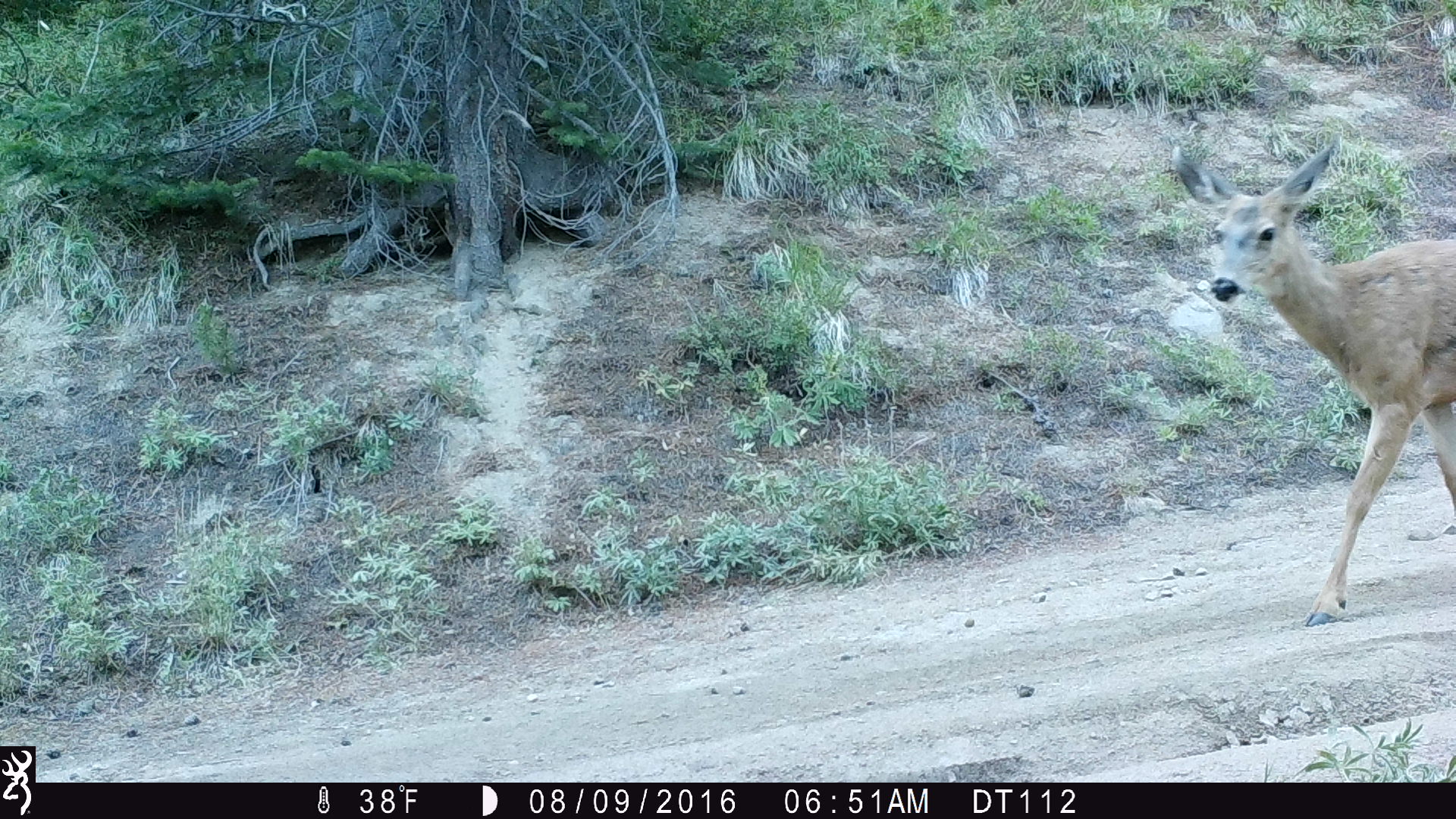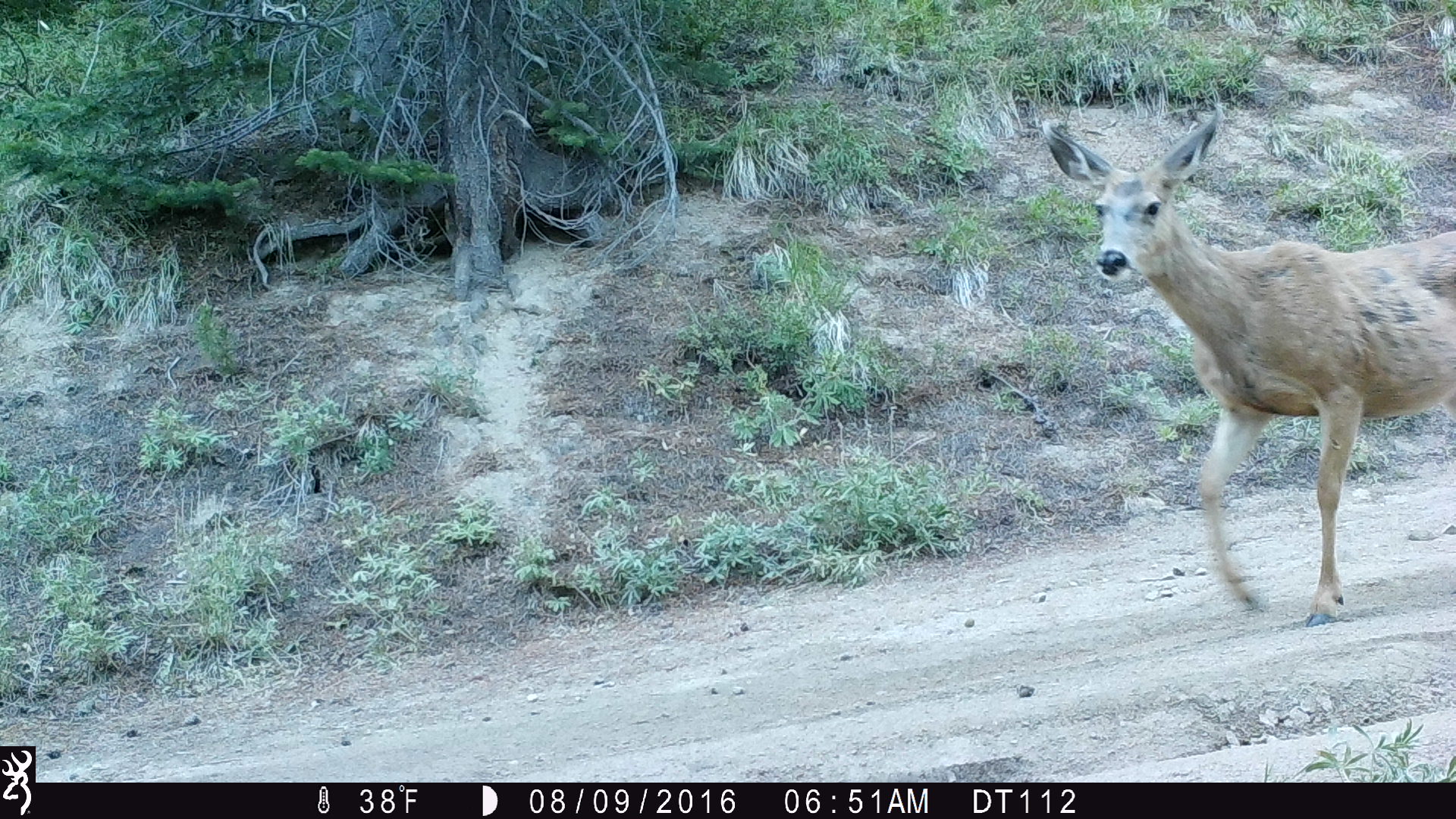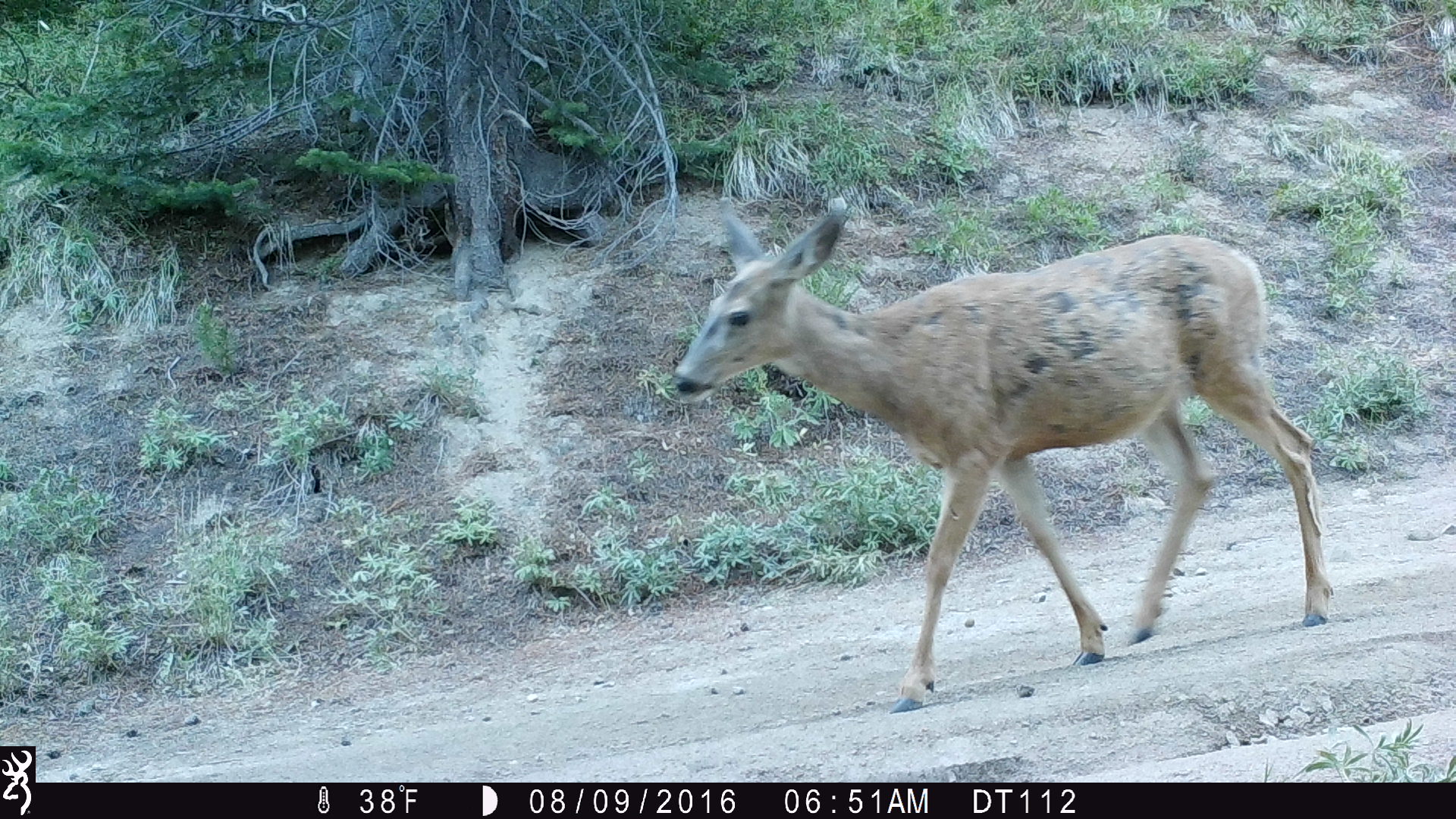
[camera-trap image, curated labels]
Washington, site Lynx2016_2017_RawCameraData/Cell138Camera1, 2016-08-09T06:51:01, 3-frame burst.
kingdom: Animalia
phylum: Chordata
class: Mammalia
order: Artiodactyla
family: Cervidae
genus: Odocoileus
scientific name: Odocoileus hemionus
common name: mule deer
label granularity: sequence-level